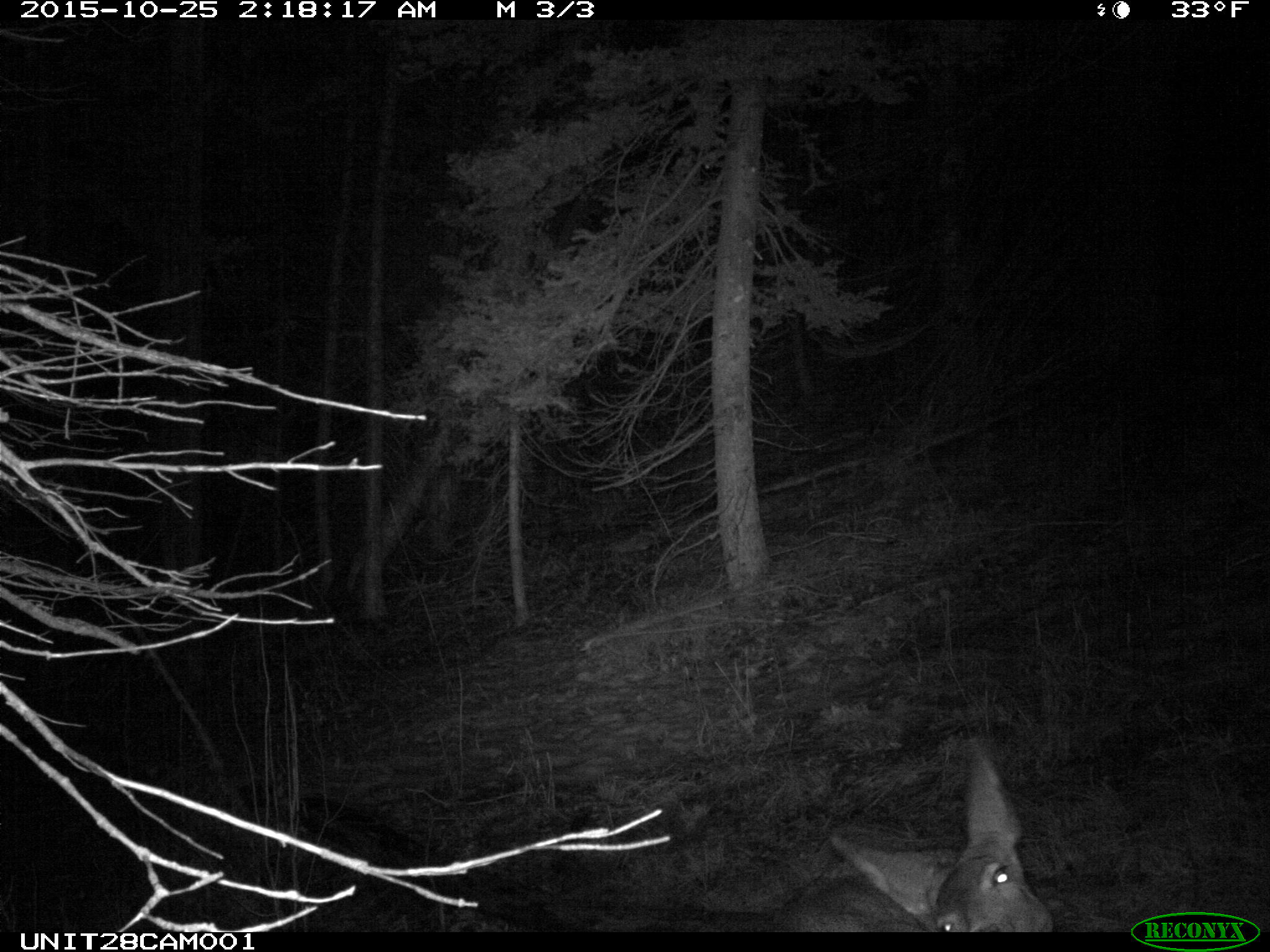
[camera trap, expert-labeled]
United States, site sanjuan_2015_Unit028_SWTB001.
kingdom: Animalia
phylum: Chordata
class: Mammalia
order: Artiodactyla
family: Cervidae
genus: Odocoileus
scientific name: Odocoileus hemionus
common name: mule deer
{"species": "Odocoileus hemionus (mule deer)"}